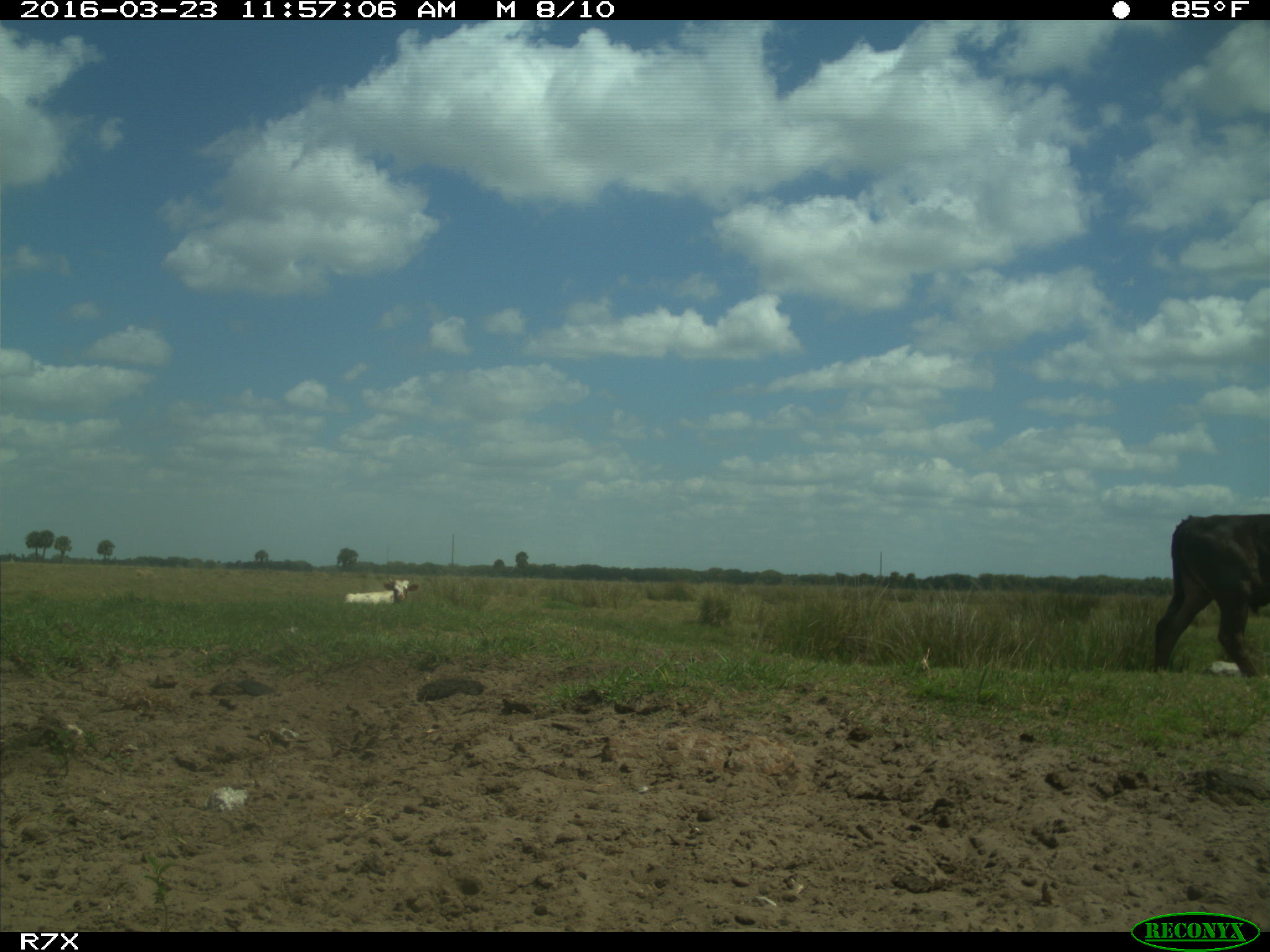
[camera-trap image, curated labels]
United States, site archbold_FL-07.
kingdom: Animalia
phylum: Chordata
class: Mammalia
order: Artiodactyla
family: Bovidae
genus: Bos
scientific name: Bos taurus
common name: domestic cow